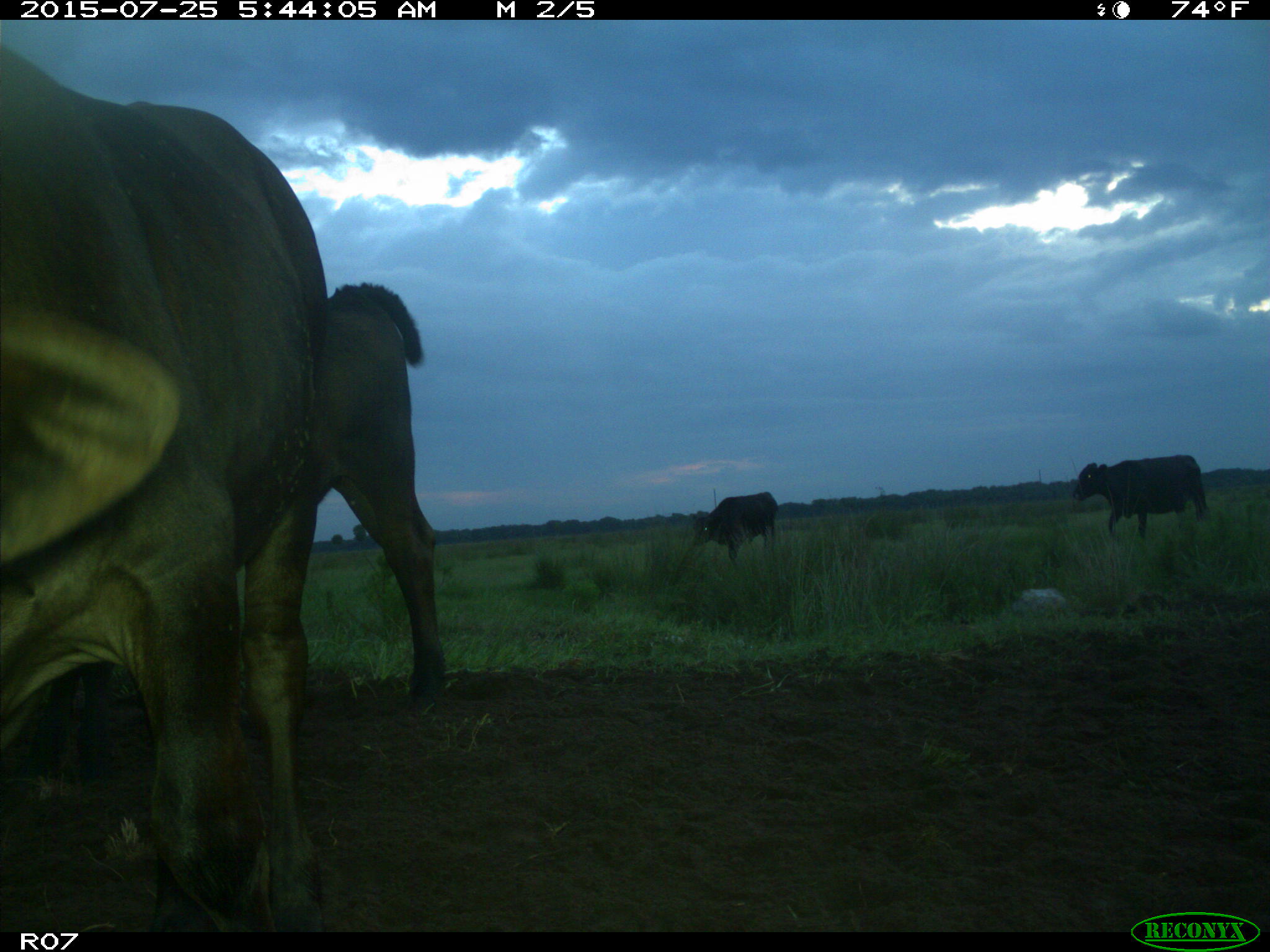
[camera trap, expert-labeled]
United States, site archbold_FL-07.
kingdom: Animalia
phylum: Chordata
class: Mammalia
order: Artiodactyla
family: Bovidae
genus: Bos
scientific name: Bos taurus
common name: domestic cow